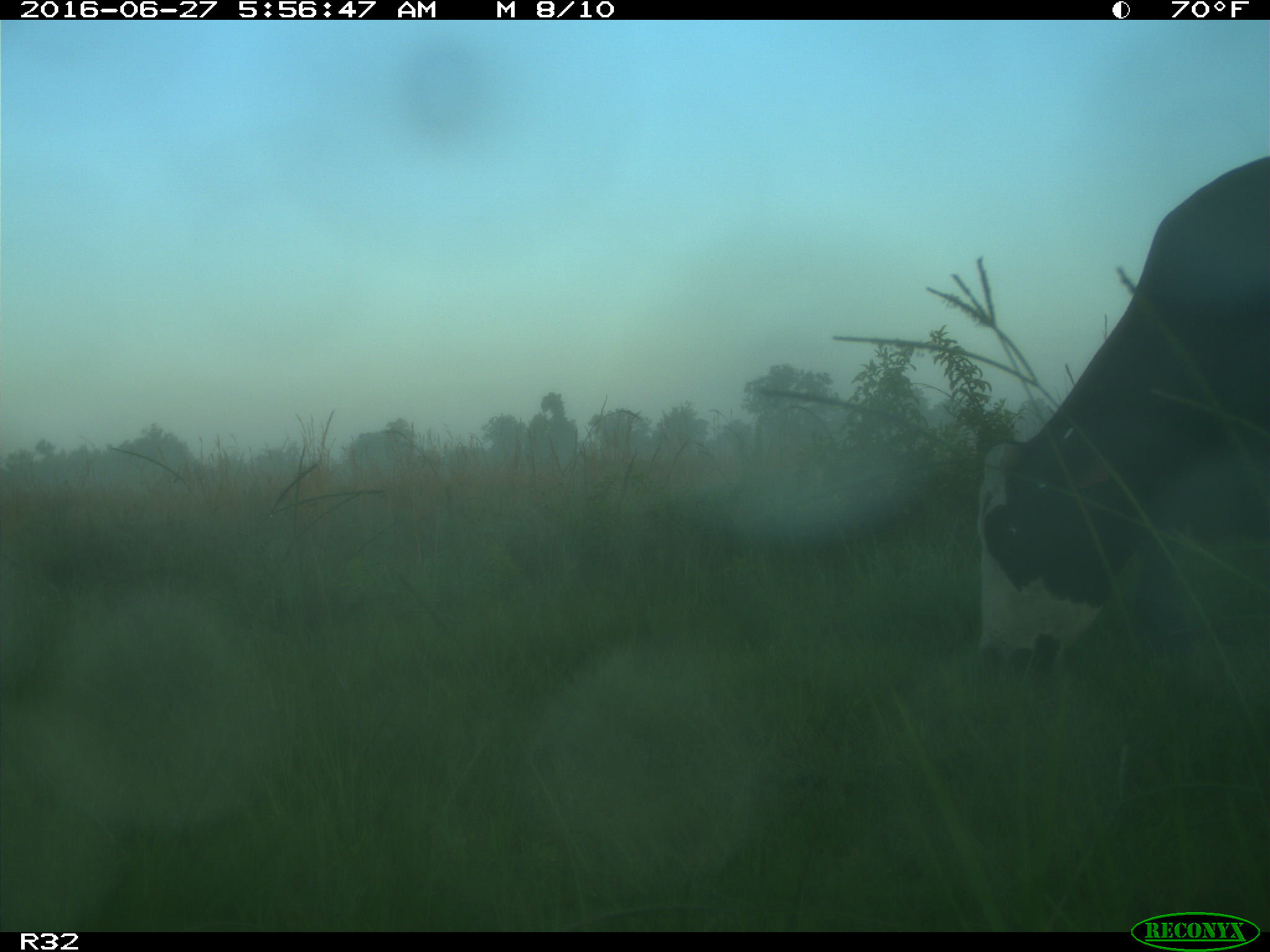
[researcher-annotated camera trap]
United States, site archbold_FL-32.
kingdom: Animalia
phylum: Chordata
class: Mammalia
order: Artiodactyla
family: Bovidae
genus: Bos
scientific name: Bos taurus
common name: domestic cow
Bos taurus (domestic cow).